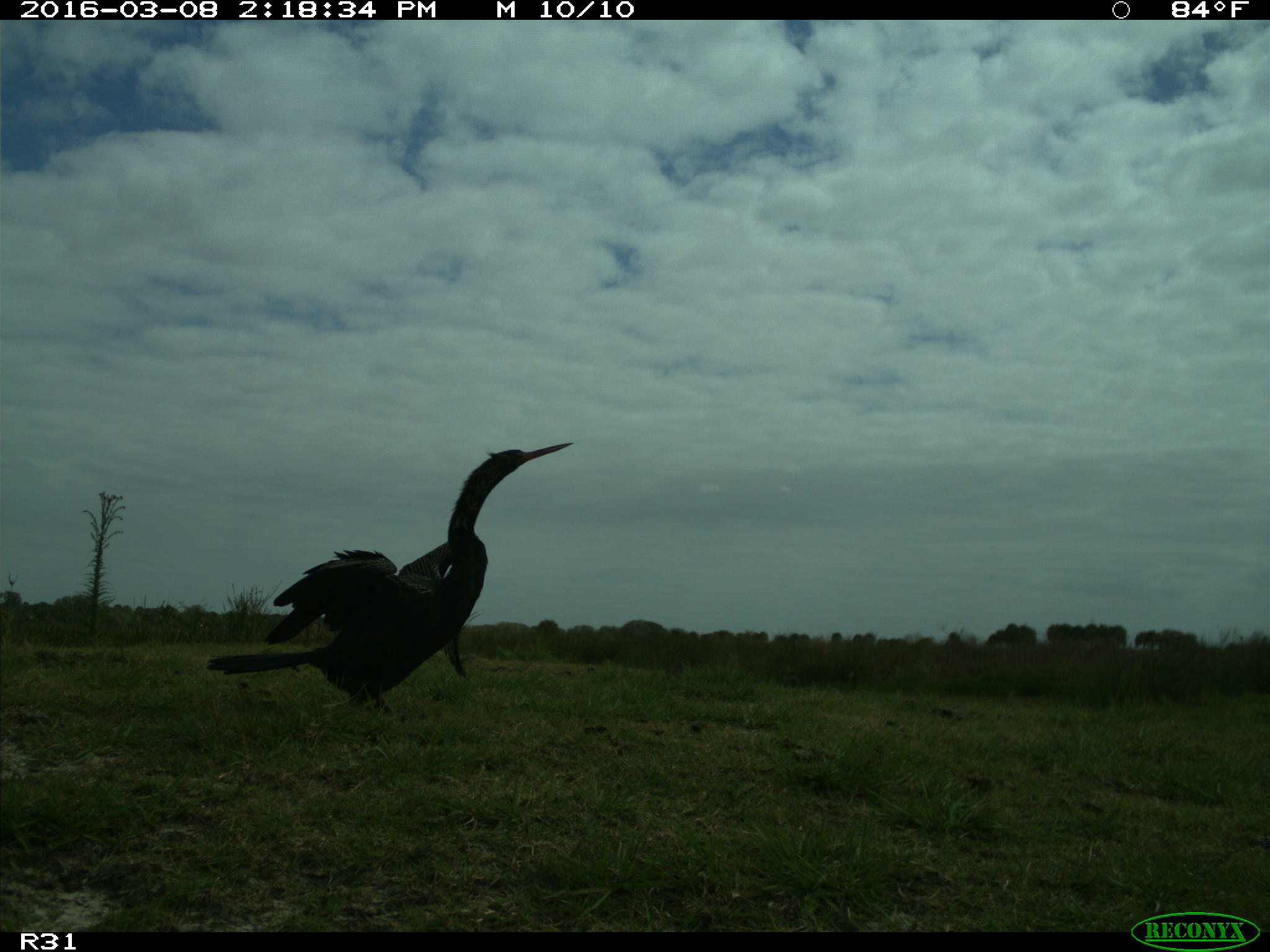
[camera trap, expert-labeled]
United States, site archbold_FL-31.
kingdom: Animalia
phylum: Chordata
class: Aves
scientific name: Aves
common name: birds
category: unidentified bird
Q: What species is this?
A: Unidentified bird (birds) (Aves).